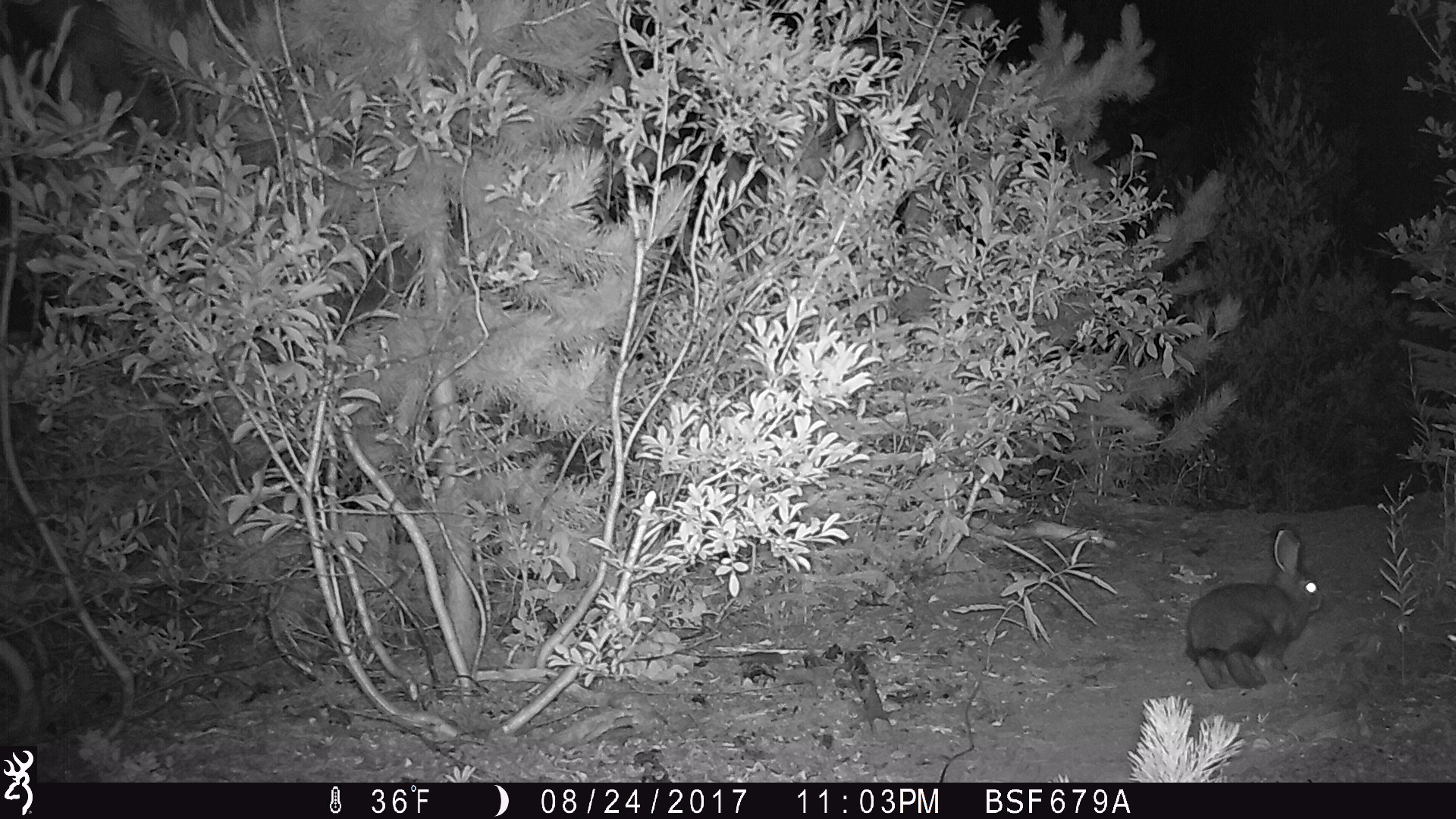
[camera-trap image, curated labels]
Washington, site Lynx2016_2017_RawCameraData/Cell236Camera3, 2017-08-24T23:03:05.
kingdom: Animalia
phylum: Chordata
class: Mammalia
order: Lagomorpha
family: Leporidae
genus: Lepus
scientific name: Lepus americanus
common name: snowshoe hare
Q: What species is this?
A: Lepus americanus (snowshoe hare).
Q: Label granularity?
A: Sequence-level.